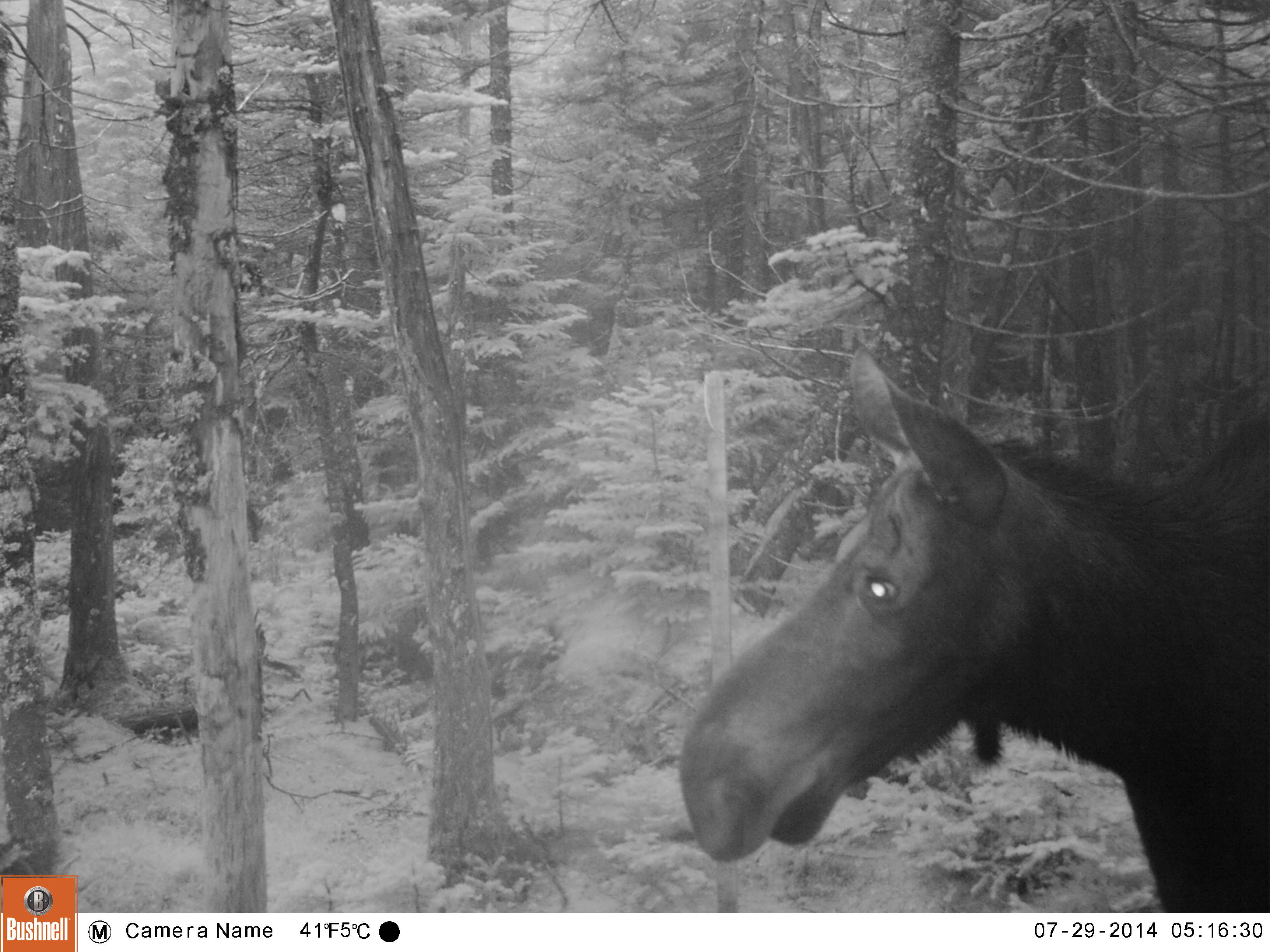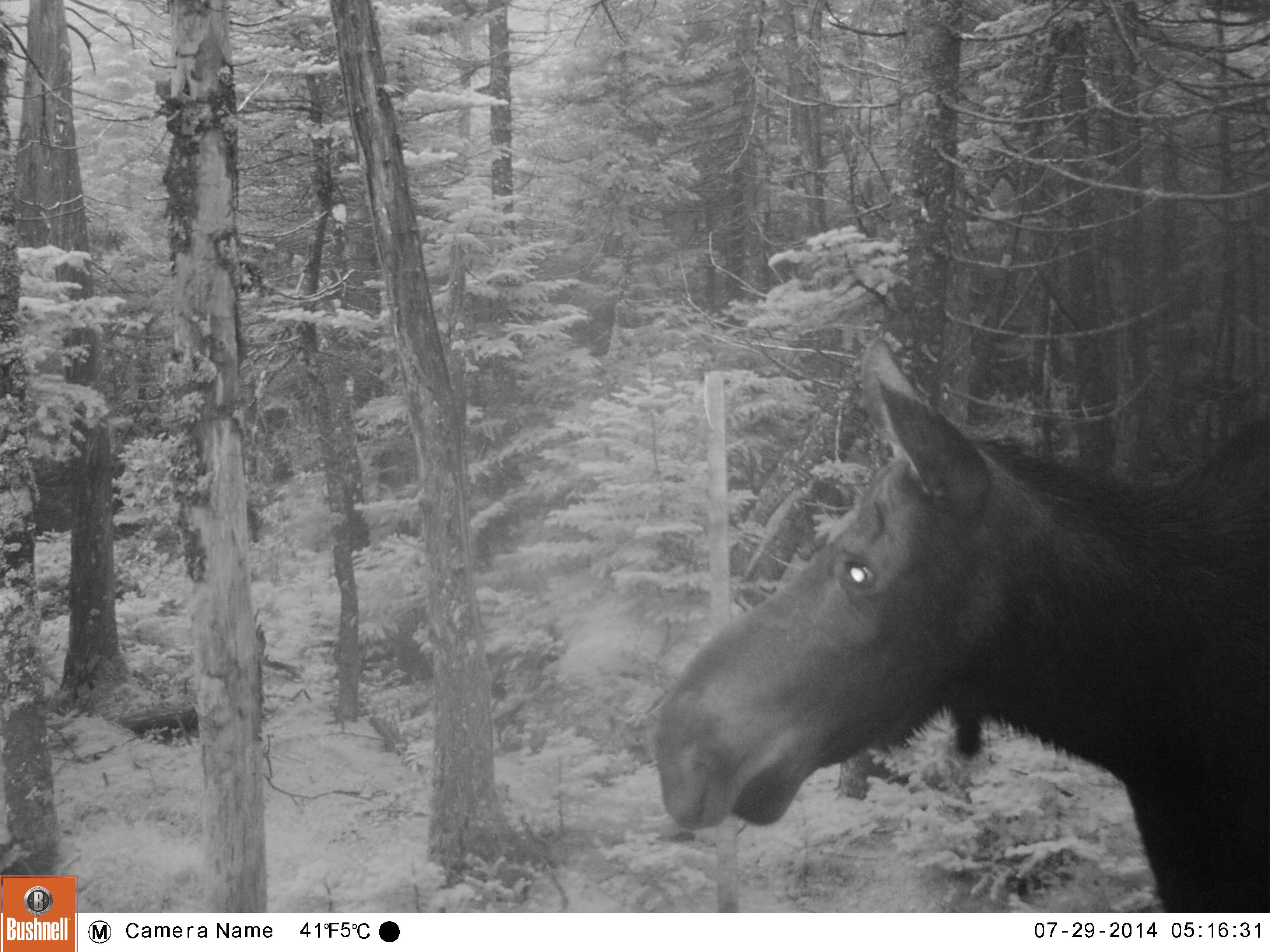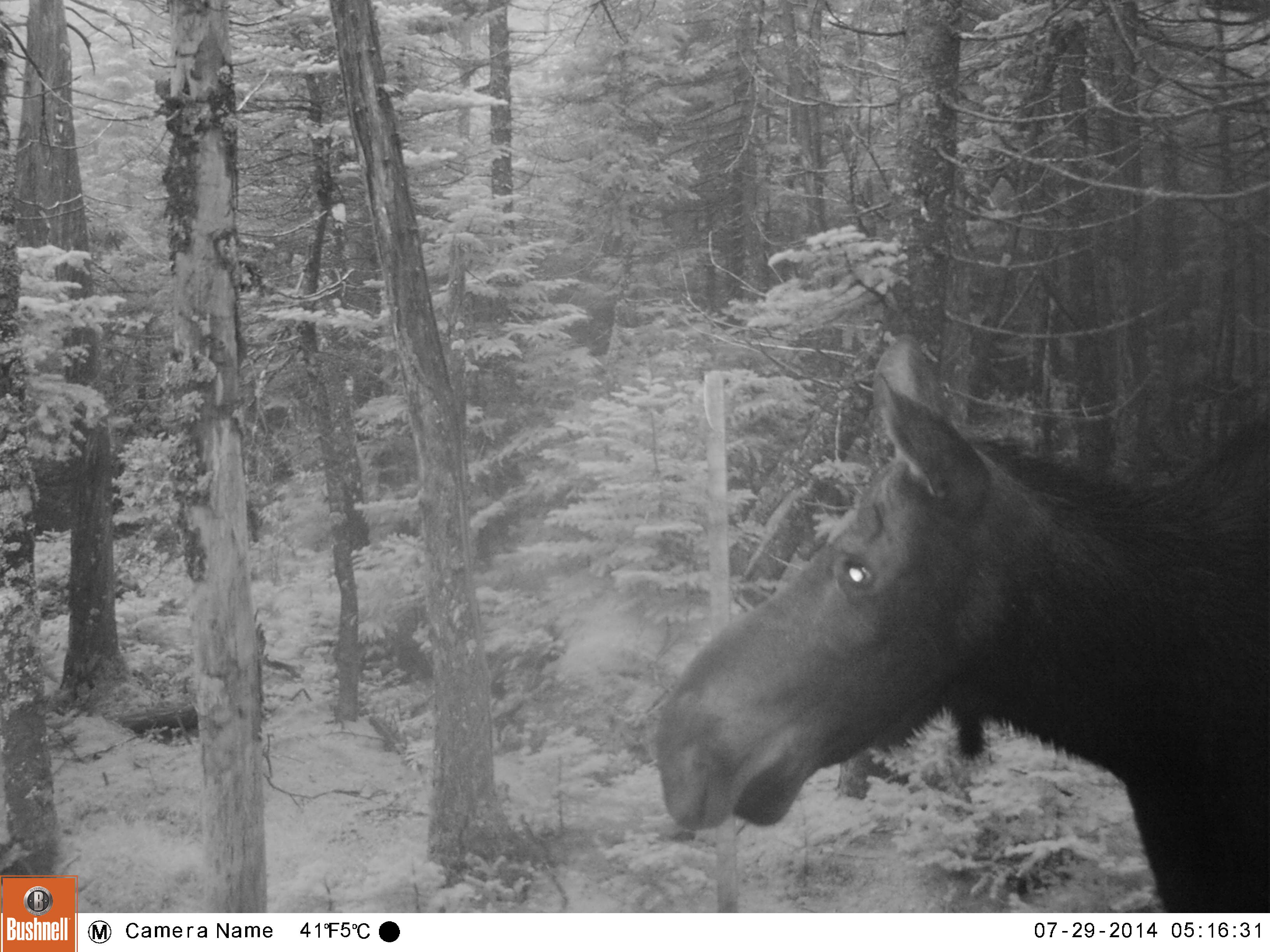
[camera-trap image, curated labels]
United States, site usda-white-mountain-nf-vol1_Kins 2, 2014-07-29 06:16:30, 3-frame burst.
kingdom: Animalia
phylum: Chordata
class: Mammalia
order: Artiodactyla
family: Cervidae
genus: Alces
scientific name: Alces alces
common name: moose